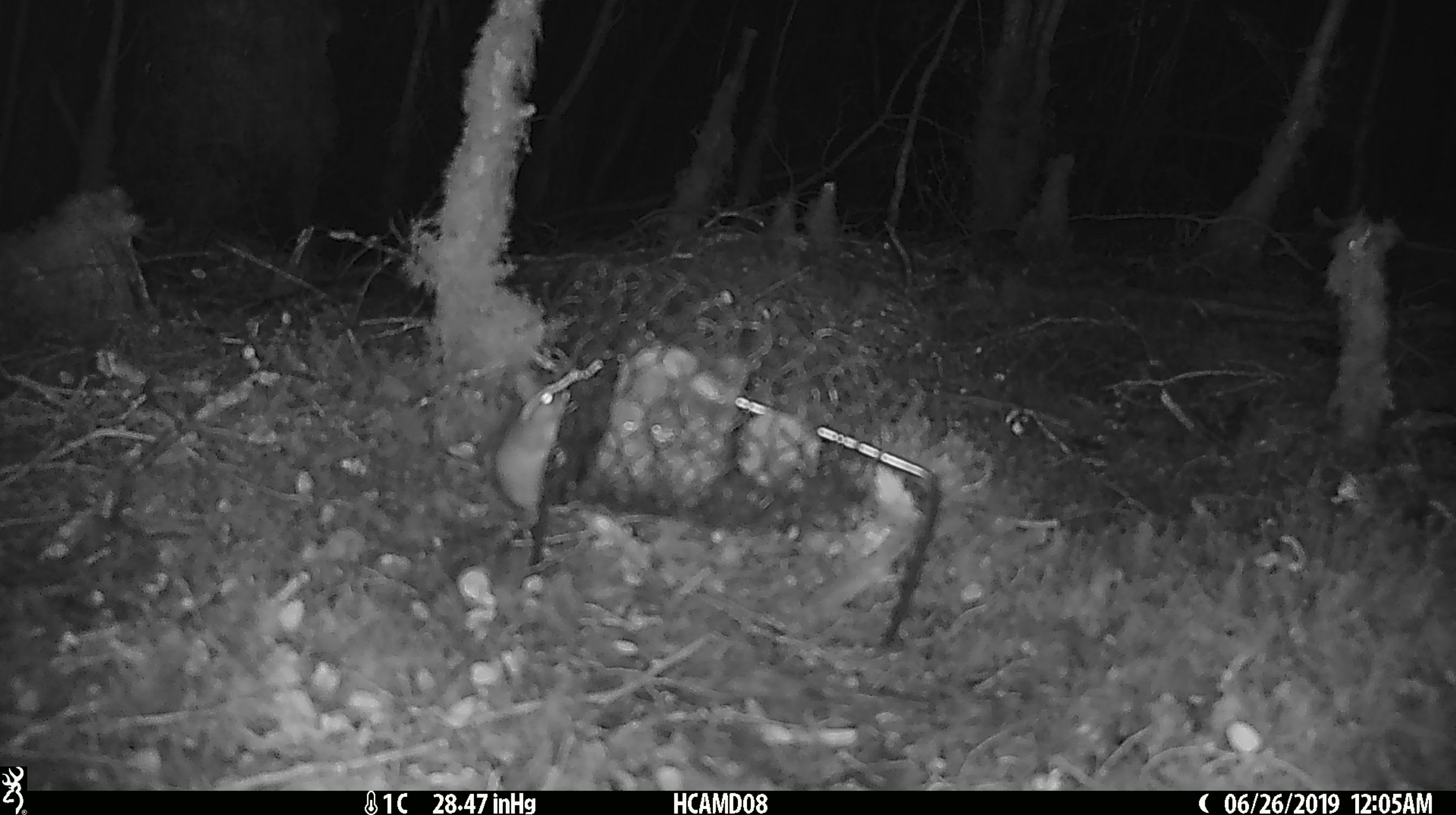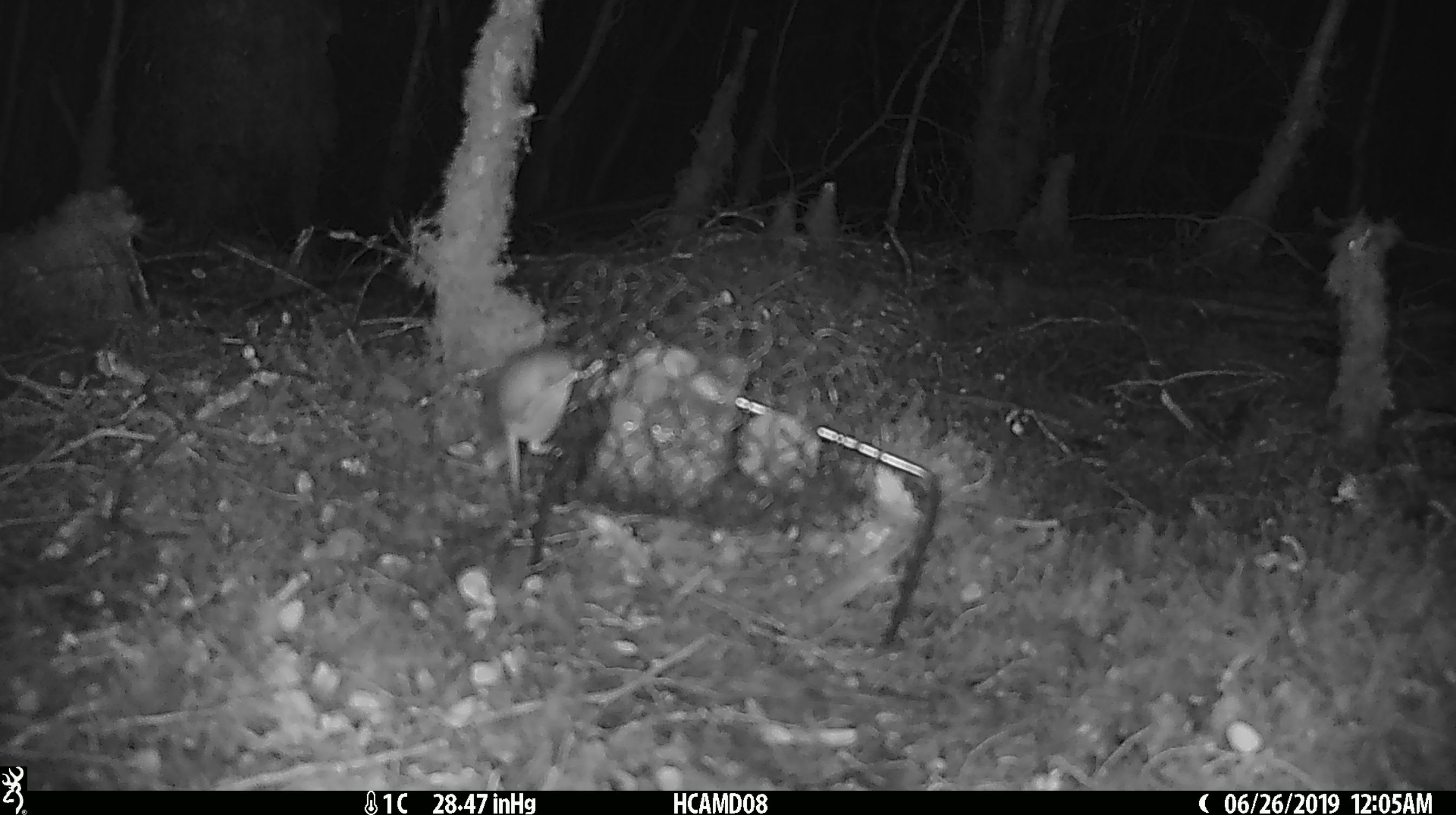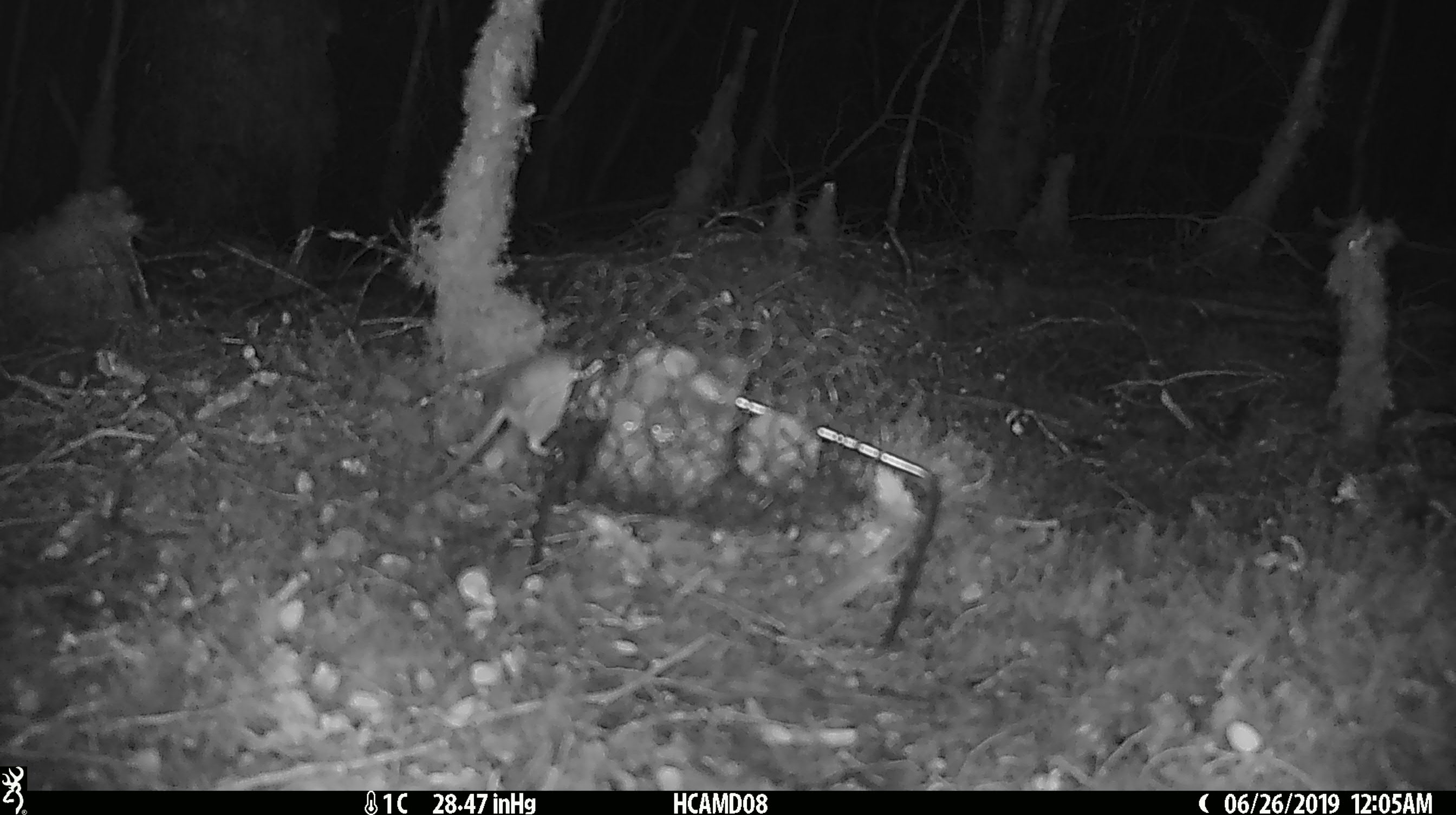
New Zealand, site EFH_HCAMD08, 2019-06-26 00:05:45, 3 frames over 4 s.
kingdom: Animalia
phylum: Chordata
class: Mammalia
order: Rodentia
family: Muridae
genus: Mus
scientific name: Mus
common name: mouse